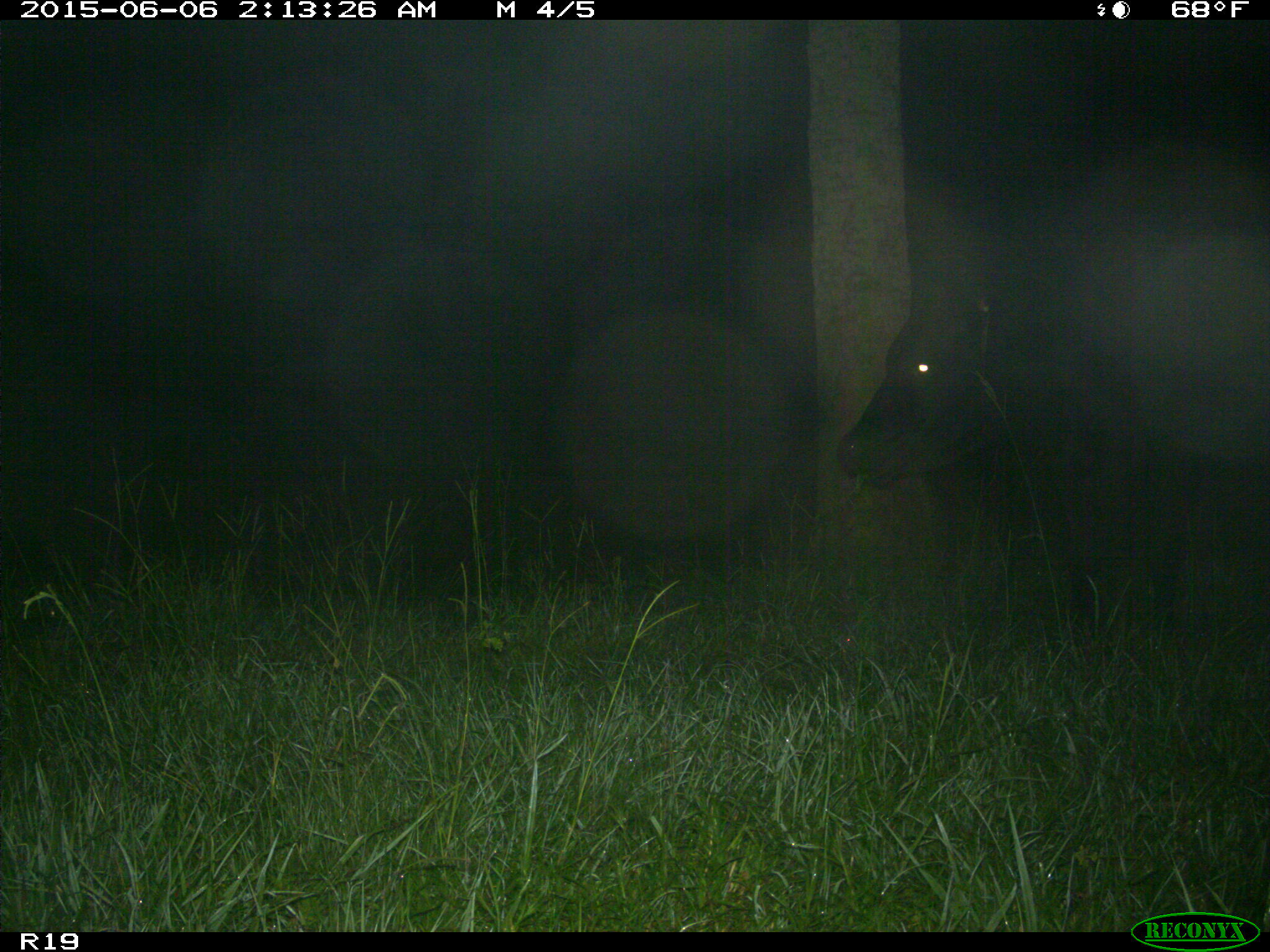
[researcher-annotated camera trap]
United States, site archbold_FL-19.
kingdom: Animalia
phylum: Chordata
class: Mammalia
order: Artiodactyla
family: Bovidae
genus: Bos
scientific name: Bos taurus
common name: domestic cow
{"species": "Bos taurus (domestic cow)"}